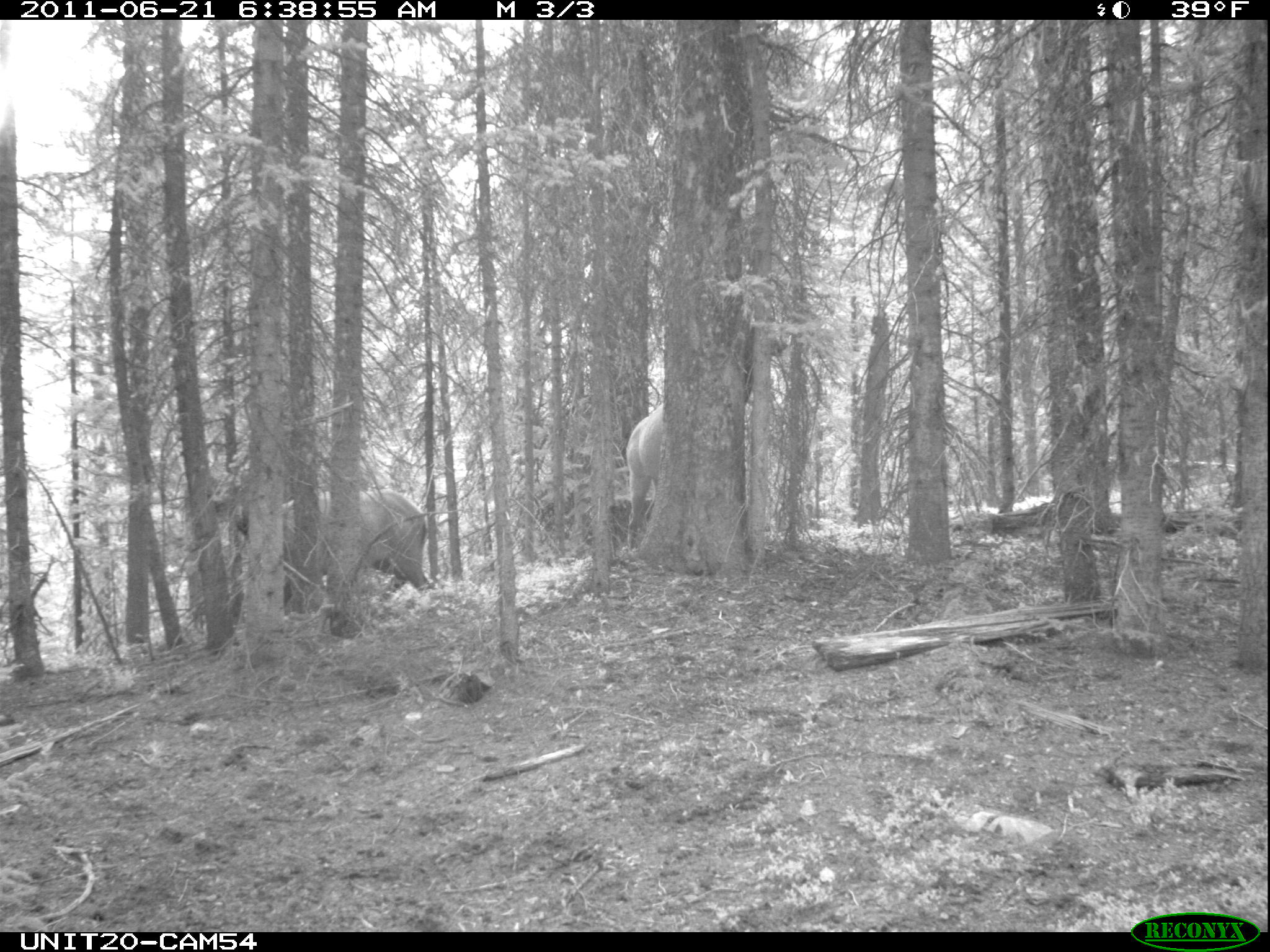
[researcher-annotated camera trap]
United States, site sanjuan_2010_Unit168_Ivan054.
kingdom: Animalia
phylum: Chordata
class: Mammalia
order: Artiodactyla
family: Cervidae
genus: Cervus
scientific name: Cervus elaphus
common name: red deer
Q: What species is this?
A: Cervus elaphus (red deer).